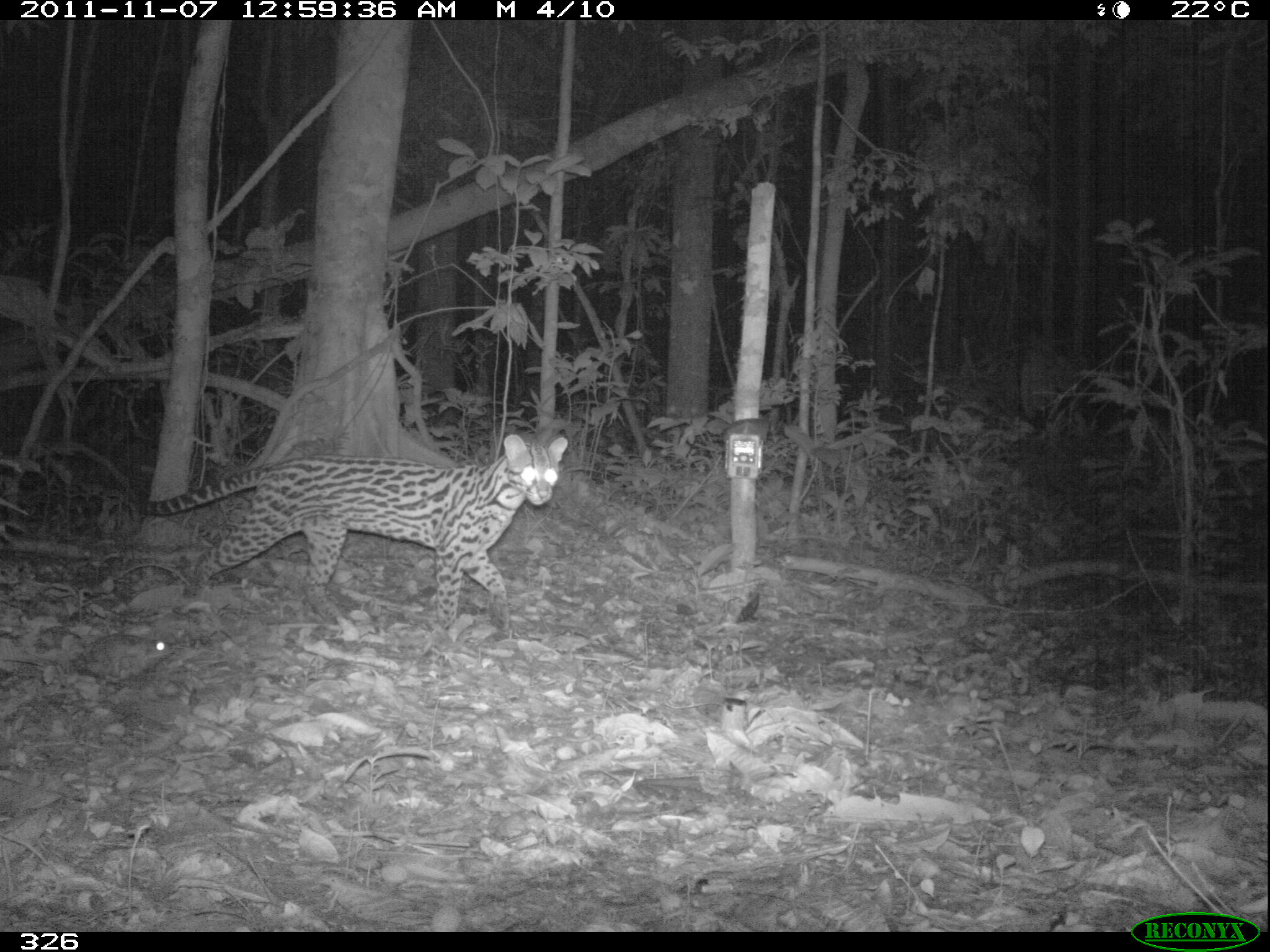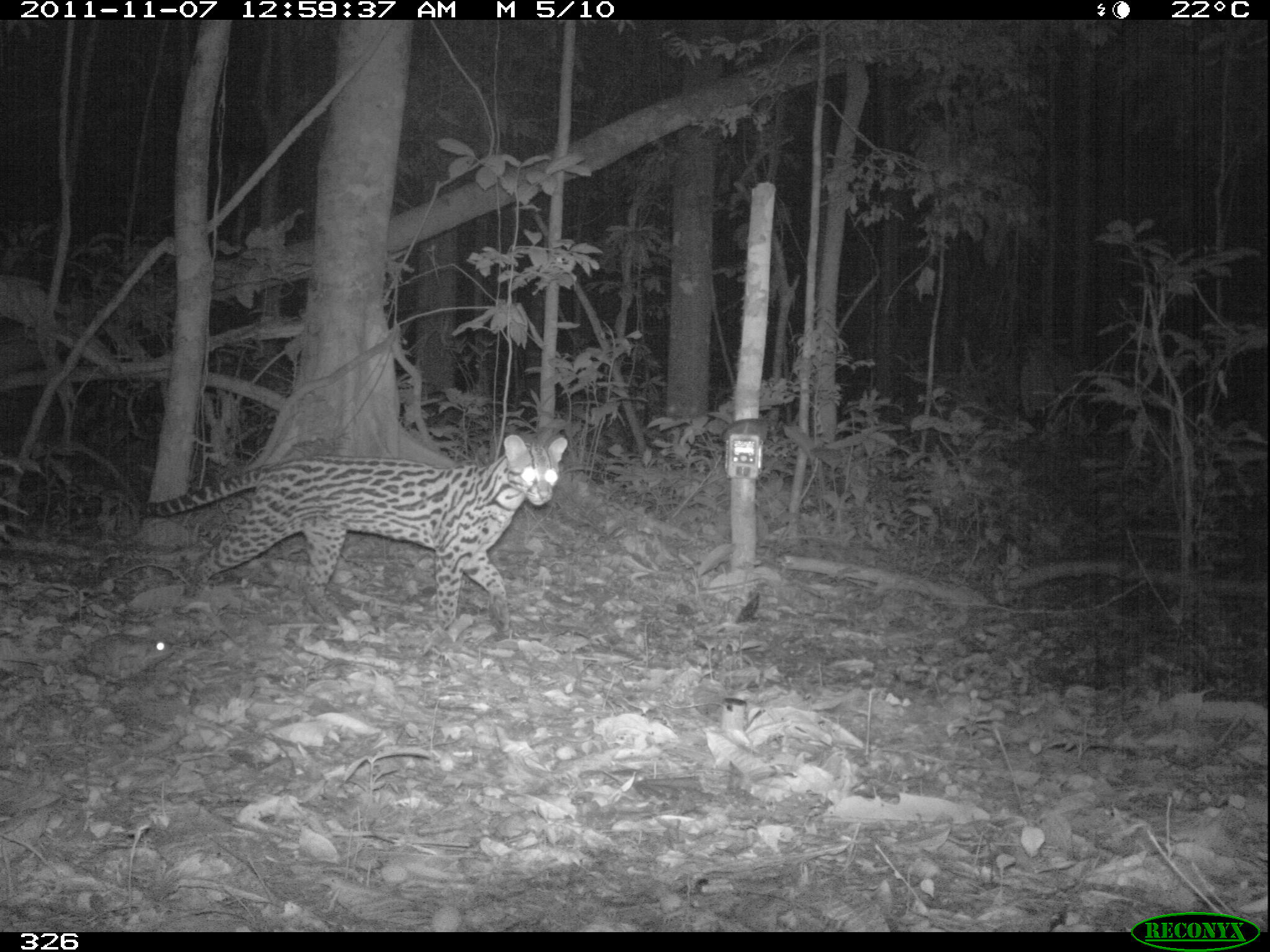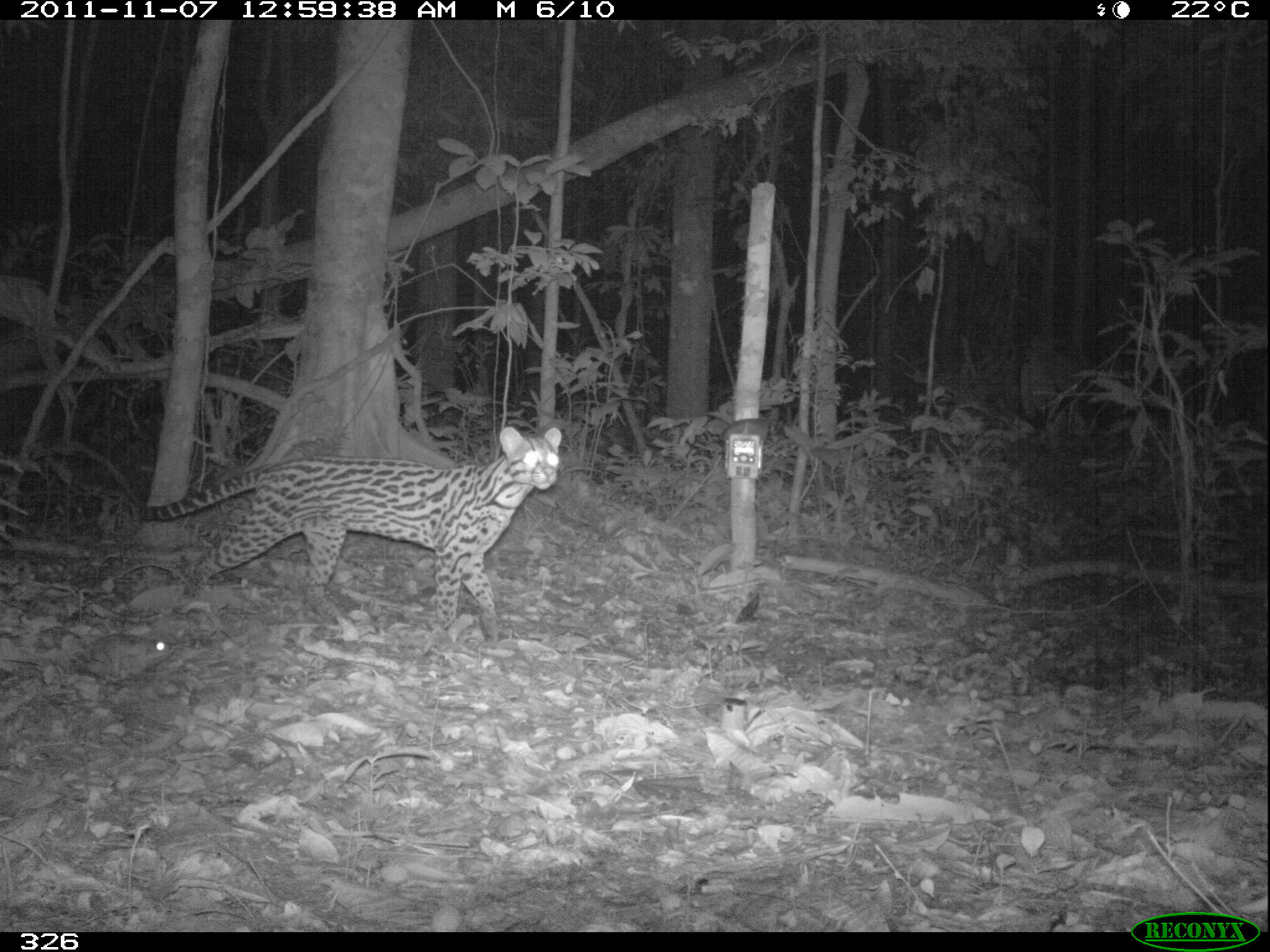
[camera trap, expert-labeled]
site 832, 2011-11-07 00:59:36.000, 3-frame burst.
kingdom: Animalia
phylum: Chordata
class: Mammalia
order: Carnivora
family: Felidae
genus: Leopardus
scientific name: Leopardus pardalis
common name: ocelot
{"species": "Leopardus pardalis (ocelot)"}